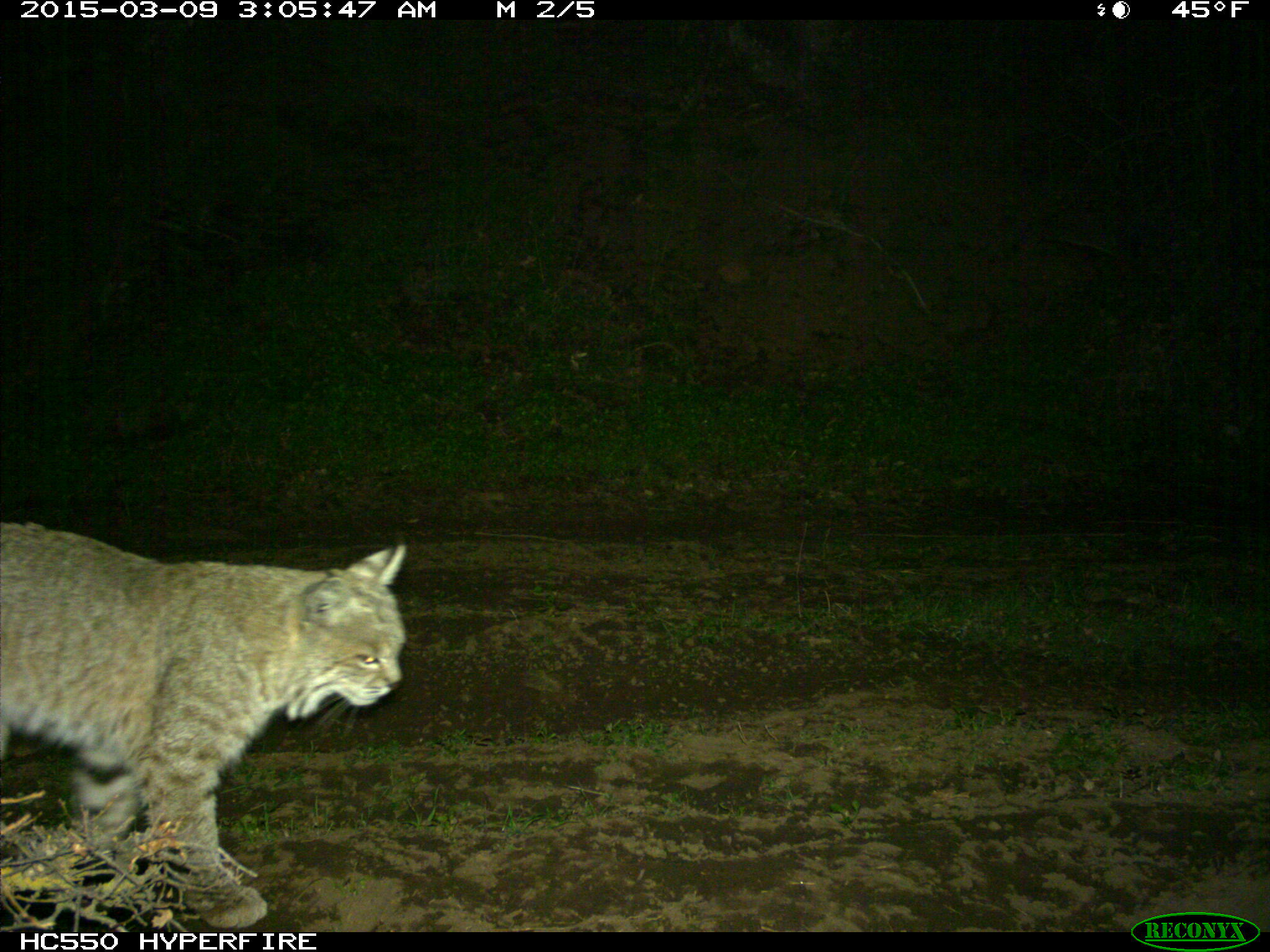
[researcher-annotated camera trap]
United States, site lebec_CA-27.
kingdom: Animalia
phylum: Chordata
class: Mammalia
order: Carnivora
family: Felidae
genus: Lynx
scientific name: Lynx rufus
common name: bobcat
Lynx rufus (bobcat).